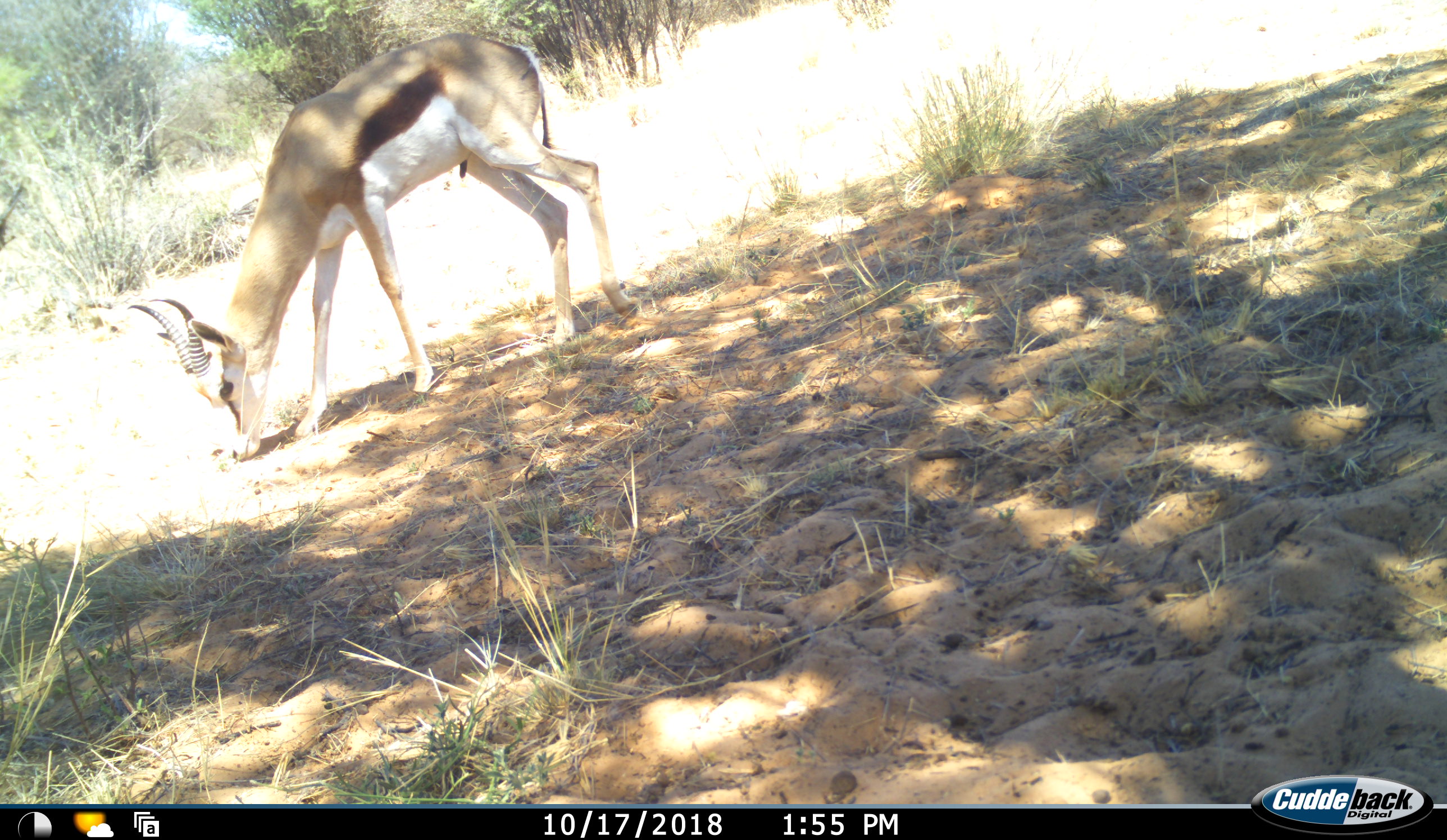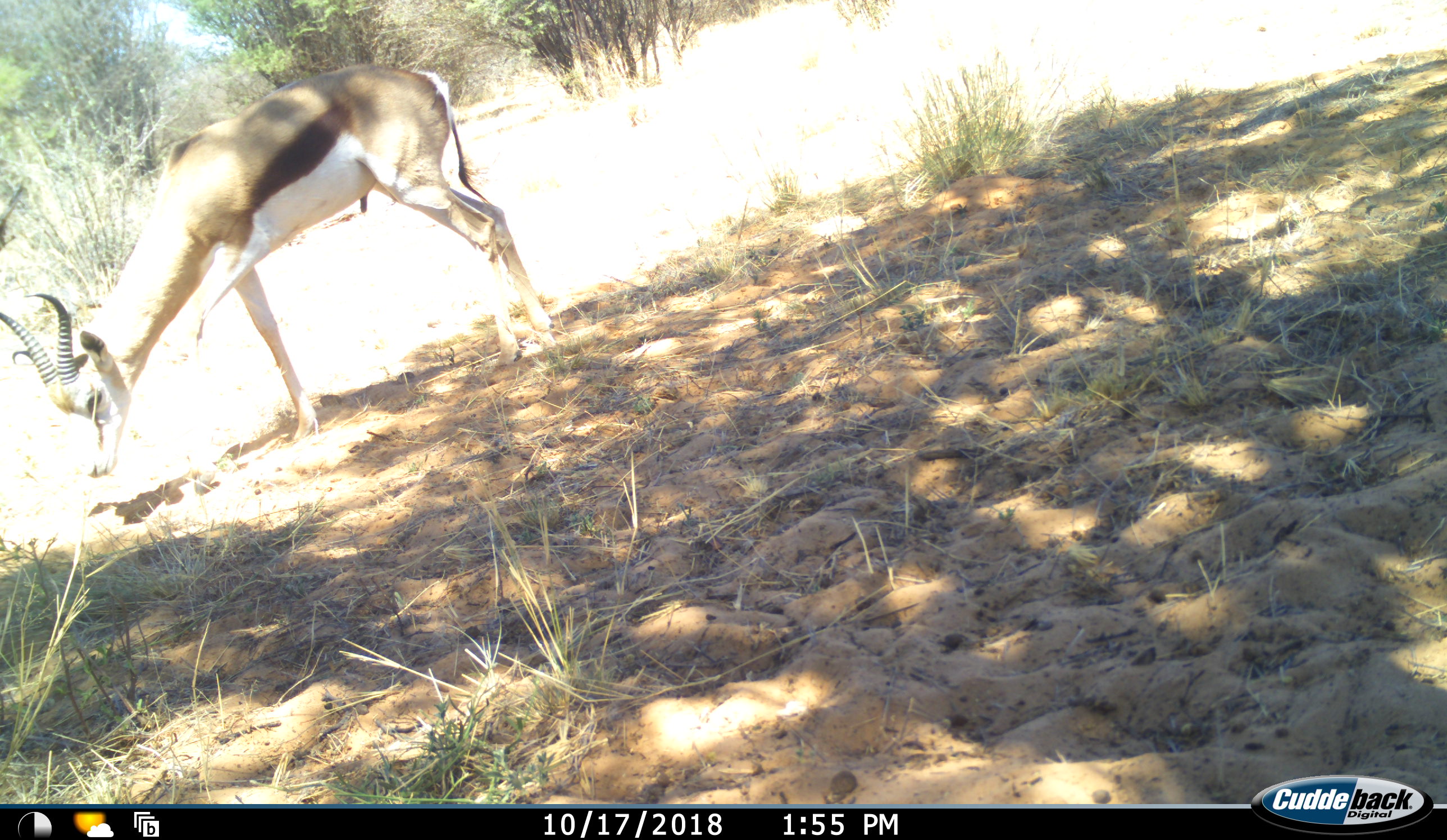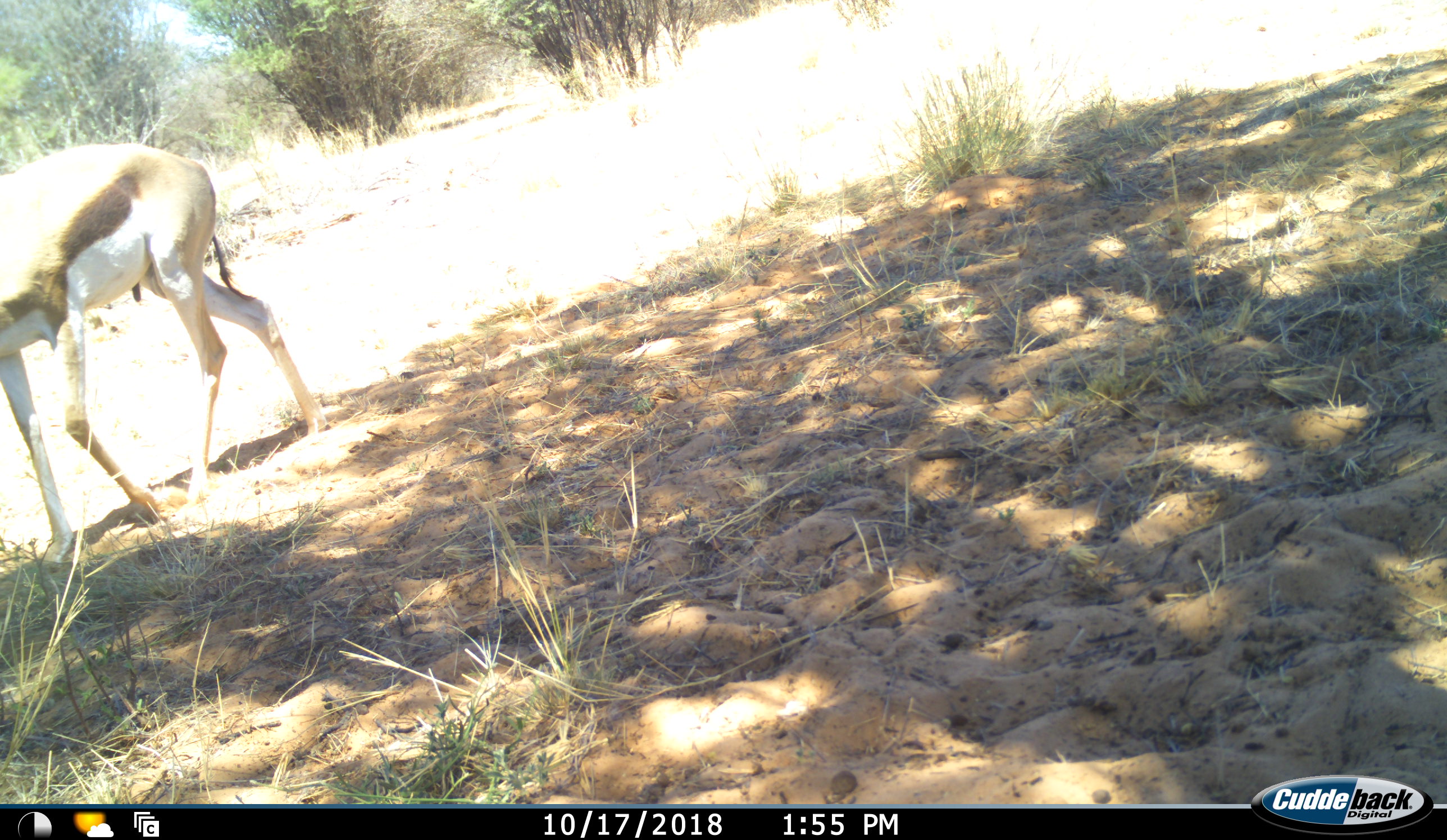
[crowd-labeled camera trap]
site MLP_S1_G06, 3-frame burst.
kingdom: Animalia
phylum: Chordata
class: Mammalia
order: Artiodactyla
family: Bovidae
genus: Antidorcas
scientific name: Antidorcas marsupialis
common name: springbok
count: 1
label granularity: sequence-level